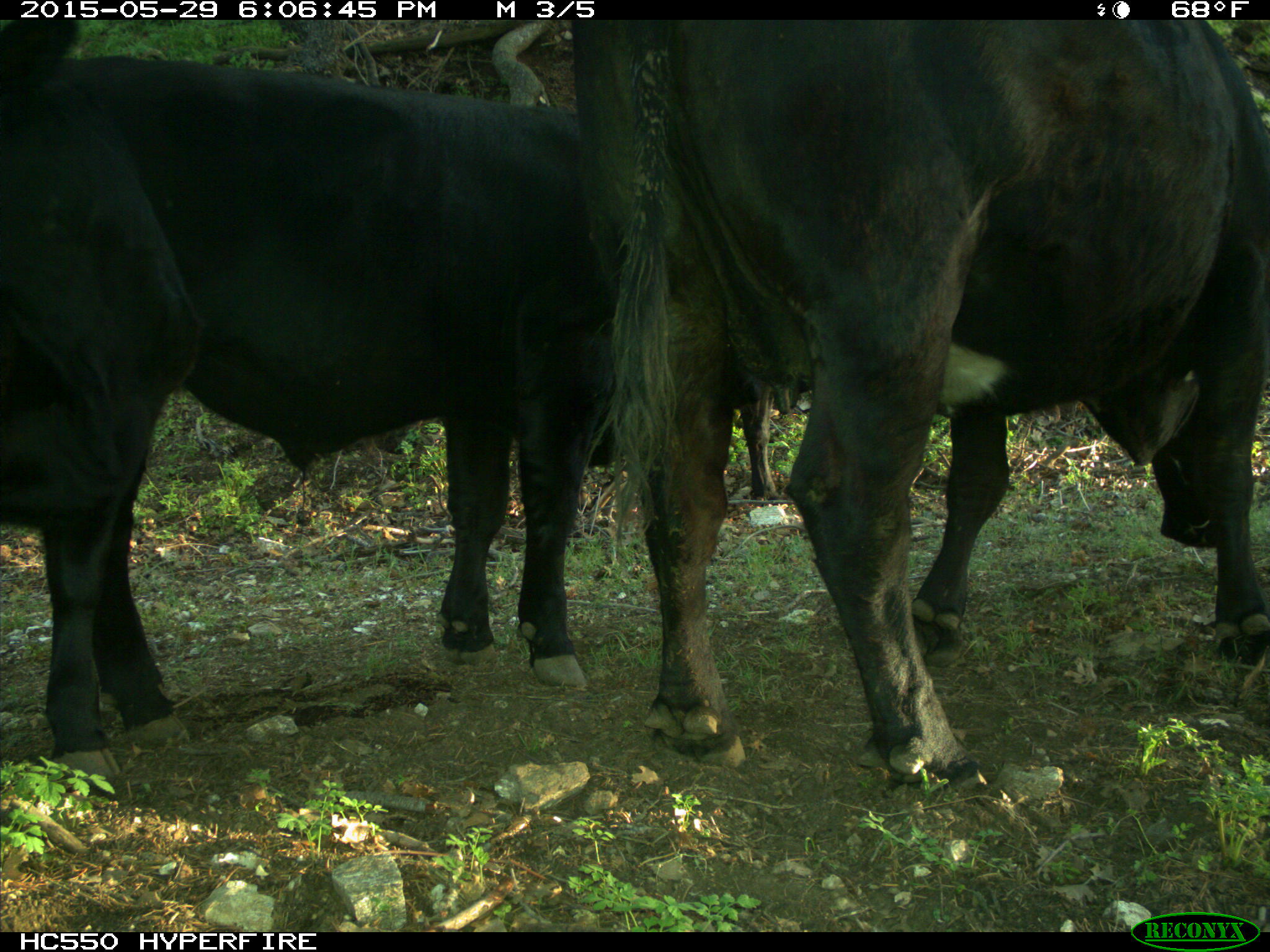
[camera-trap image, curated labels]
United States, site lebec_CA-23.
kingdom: Animalia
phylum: Chordata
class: Mammalia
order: Artiodactyla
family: Bovidae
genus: Bos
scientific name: Bos taurus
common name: domestic cow